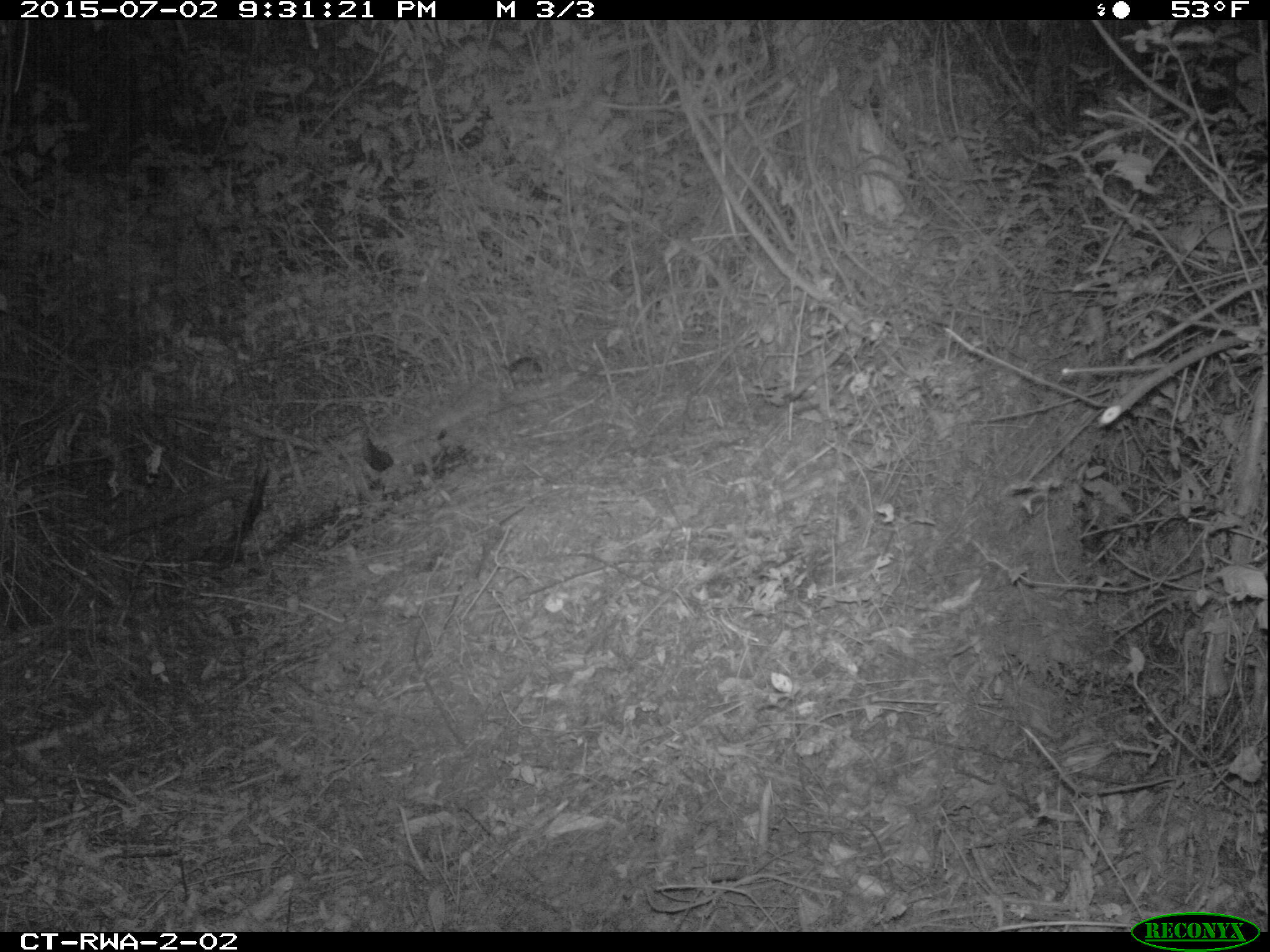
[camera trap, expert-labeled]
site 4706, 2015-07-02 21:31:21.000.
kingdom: Animalia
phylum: Chordata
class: Mammalia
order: Rodentia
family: Nesomyidae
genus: Cricetomys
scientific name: Cricetomys gambianus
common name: african giant pouched rat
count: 1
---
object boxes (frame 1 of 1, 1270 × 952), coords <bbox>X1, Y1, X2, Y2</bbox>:
cricetomys gambianus: <bbox>499, 356, 543, 379</bbox>